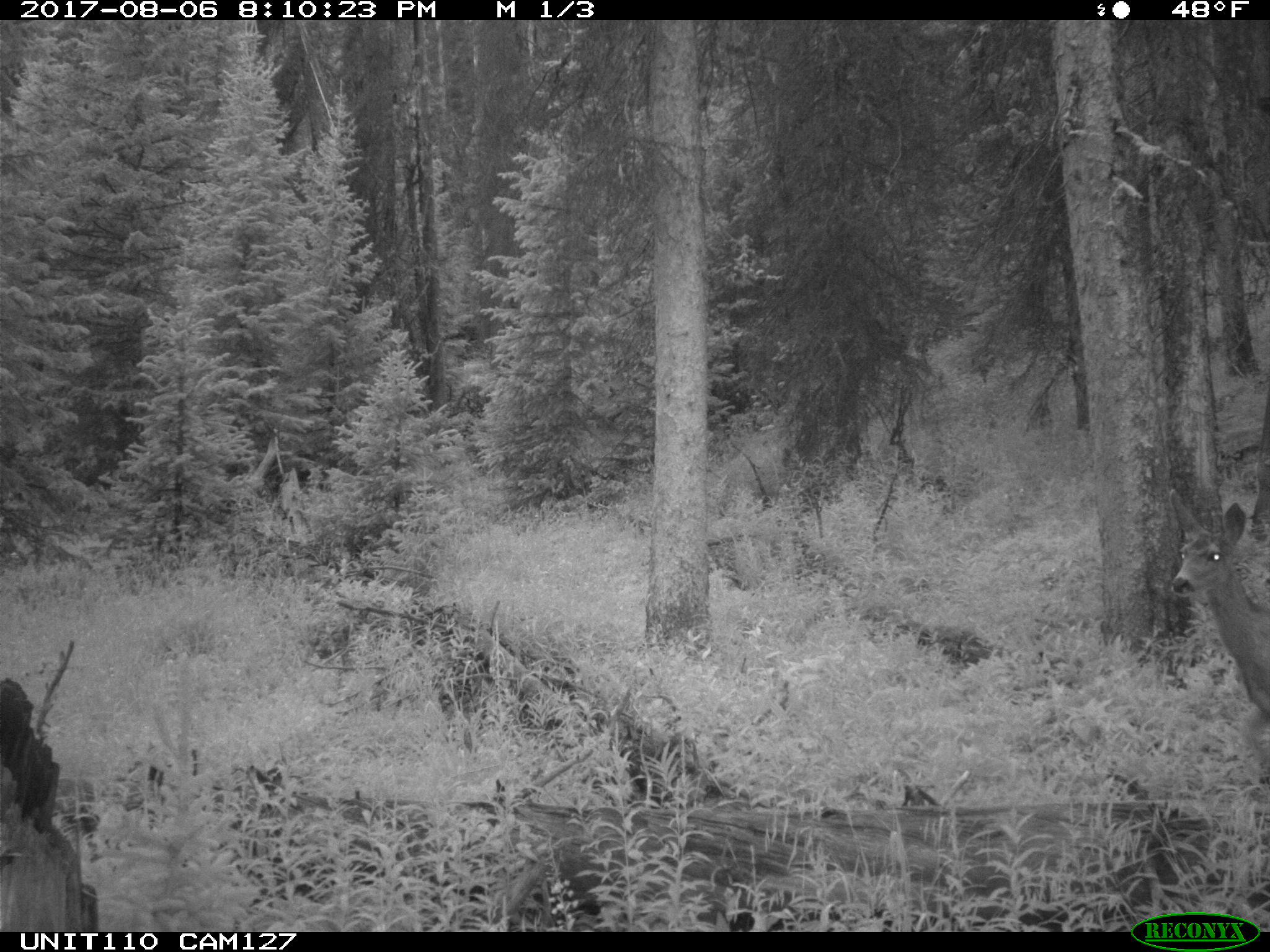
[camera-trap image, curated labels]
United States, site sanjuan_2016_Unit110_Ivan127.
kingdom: Animalia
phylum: Chordata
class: Mammalia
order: Artiodactyla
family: Cervidae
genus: Odocoileus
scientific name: Odocoileus hemionus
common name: mule deer